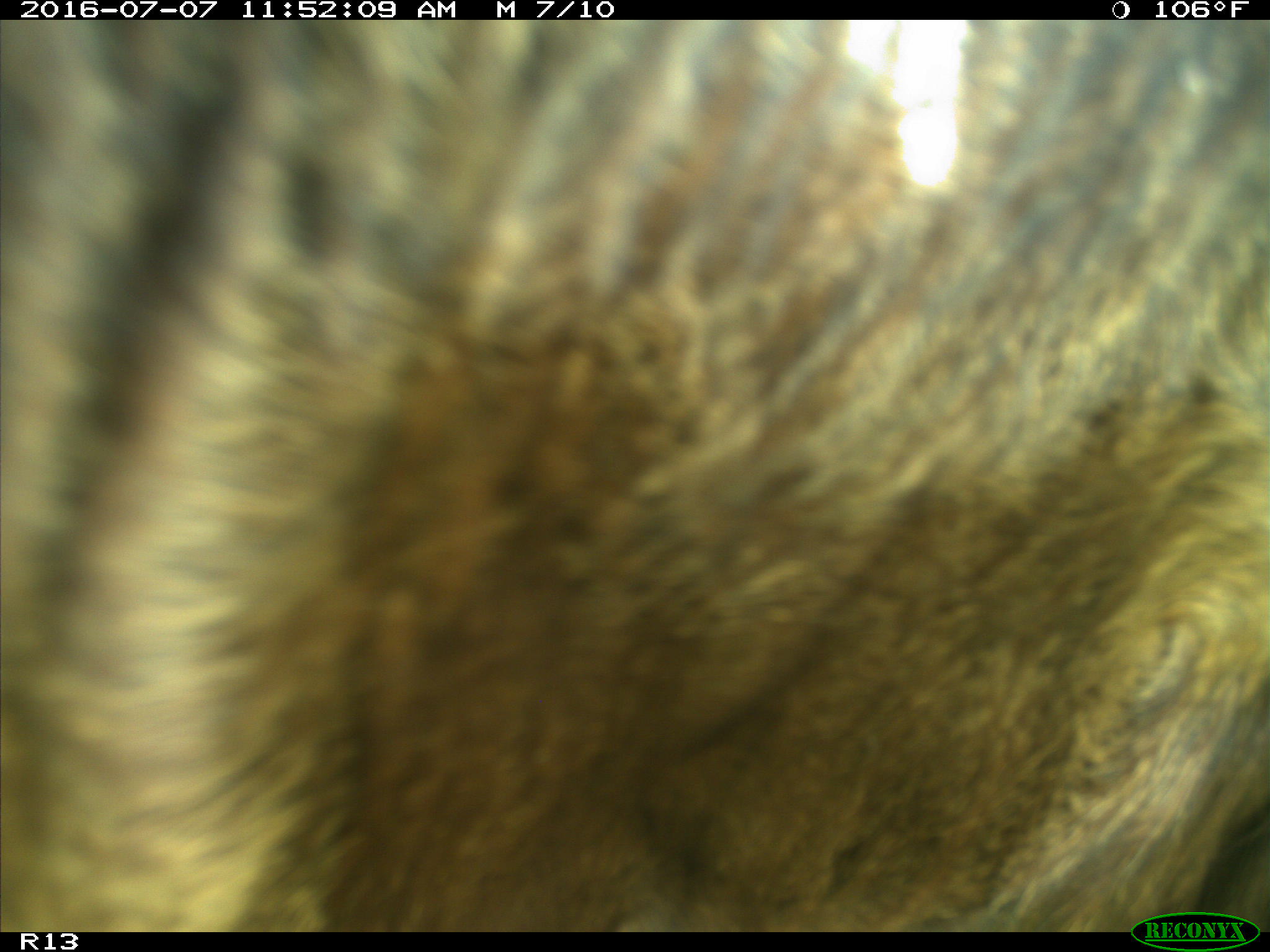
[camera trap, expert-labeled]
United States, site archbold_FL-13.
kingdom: Animalia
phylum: Chordata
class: Mammalia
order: Artiodactyla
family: Bovidae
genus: Bos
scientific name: Bos taurus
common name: domestic cow